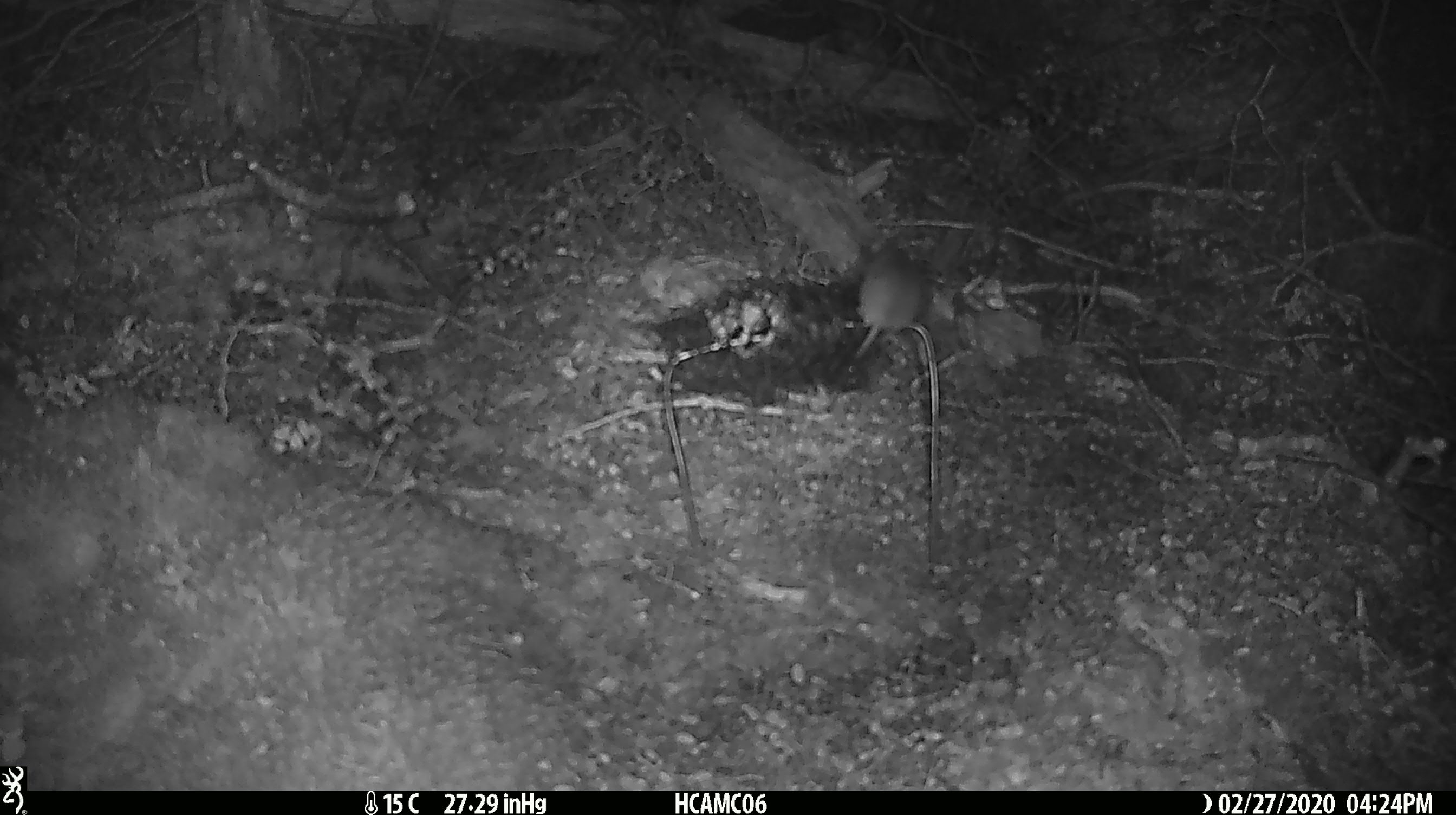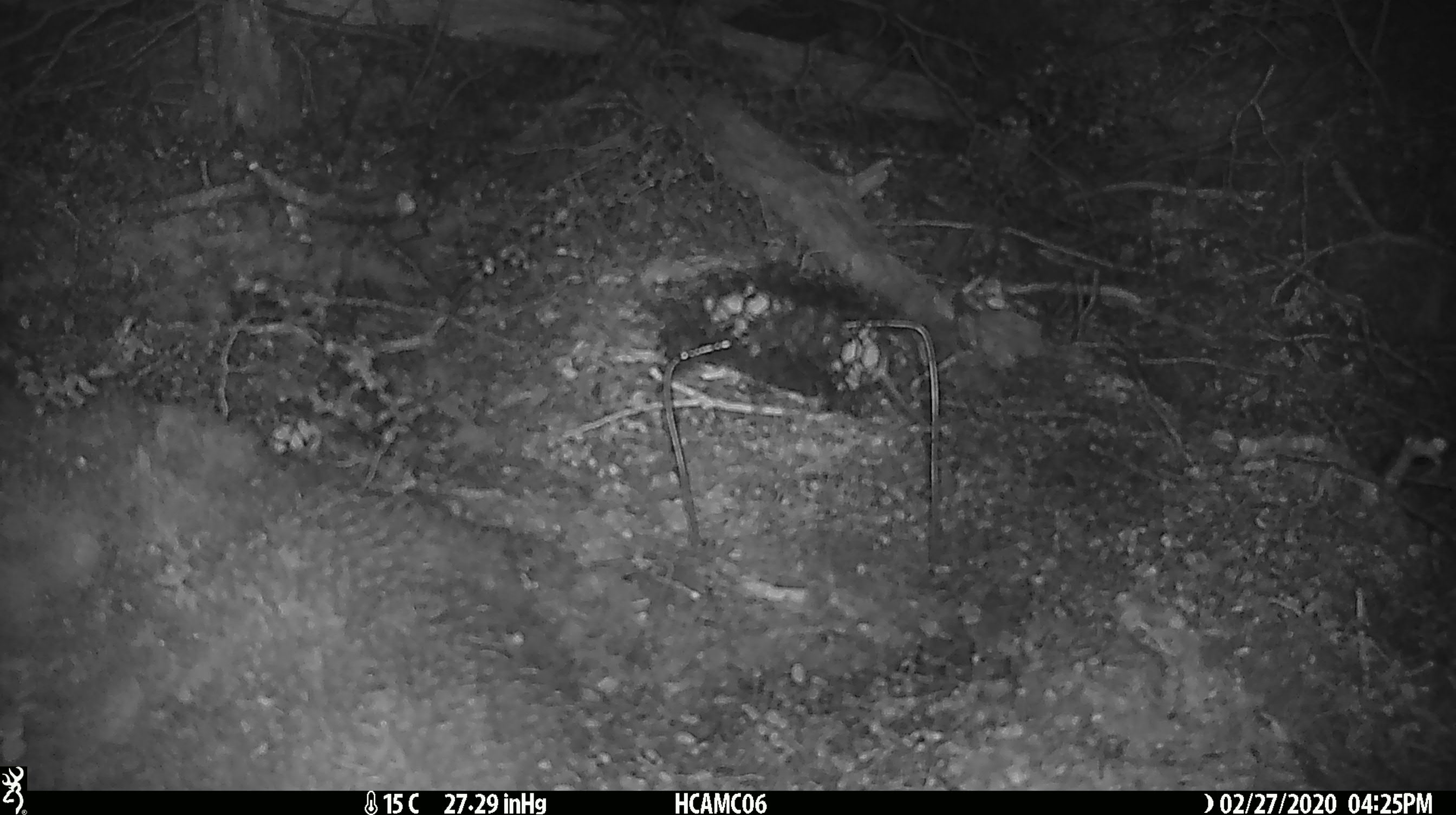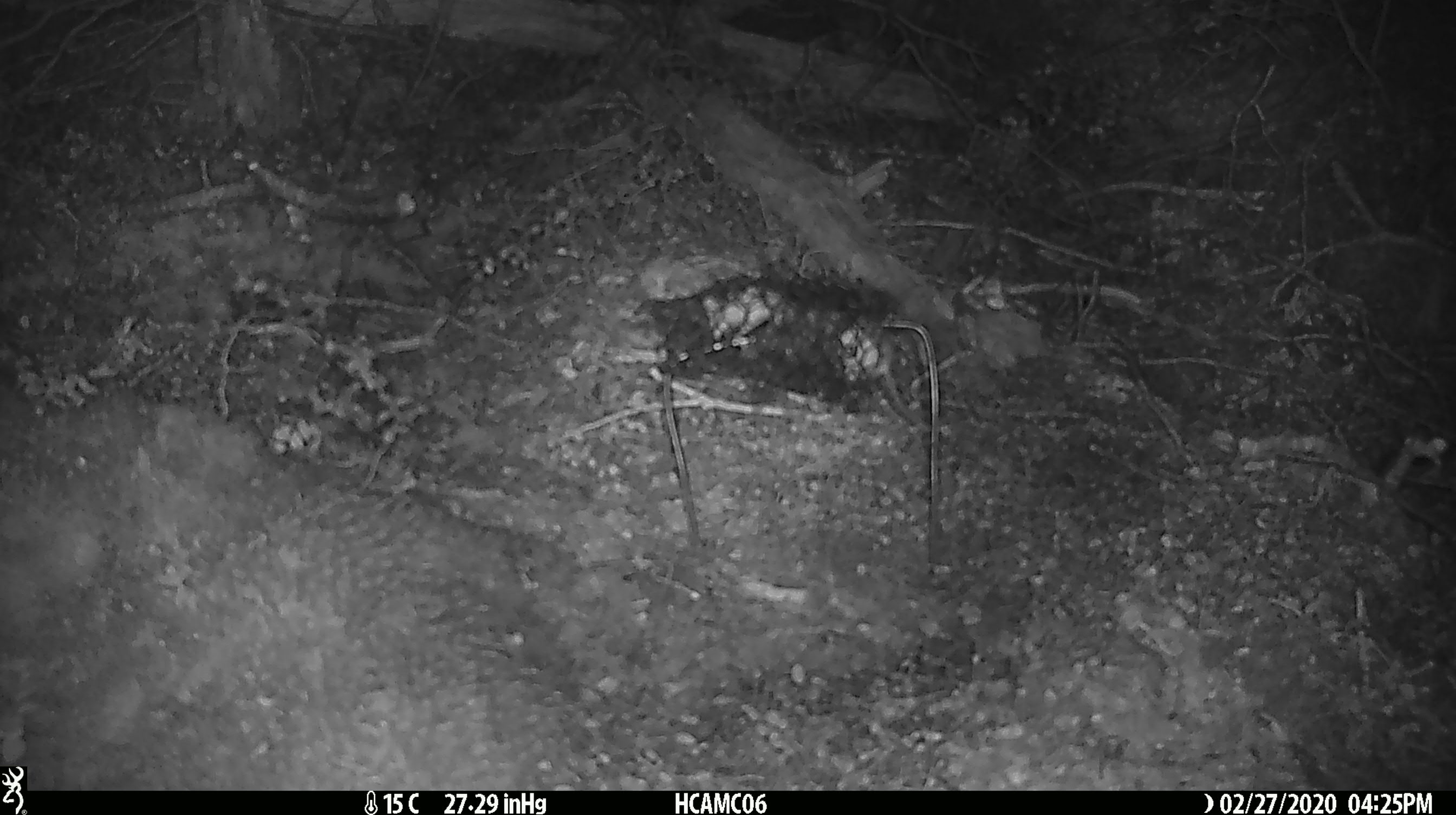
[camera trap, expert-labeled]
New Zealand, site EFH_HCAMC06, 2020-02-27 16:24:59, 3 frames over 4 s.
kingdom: Animalia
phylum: Chordata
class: Mammalia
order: Rodentia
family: Muridae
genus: Mus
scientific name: Mus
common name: mouse